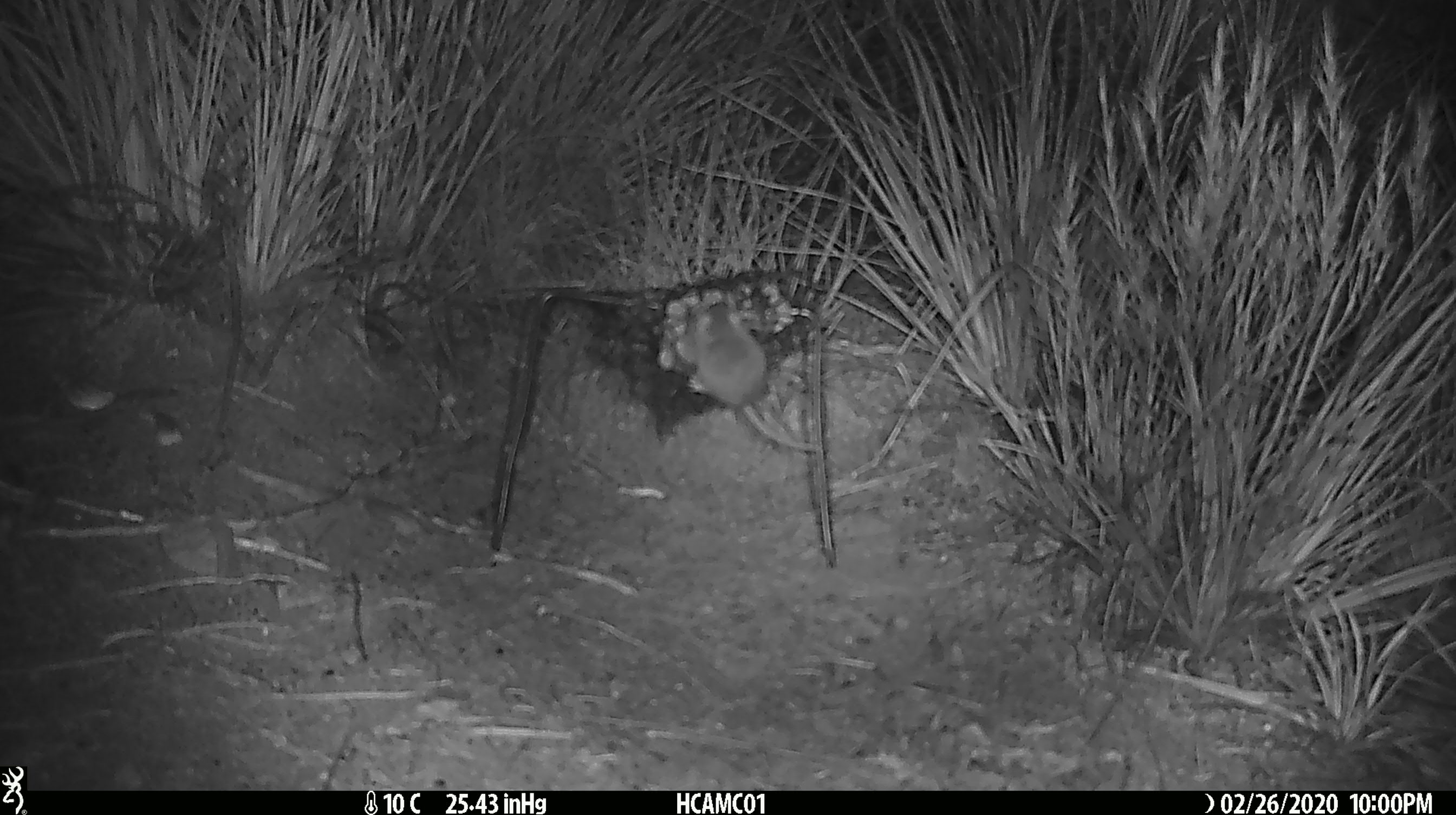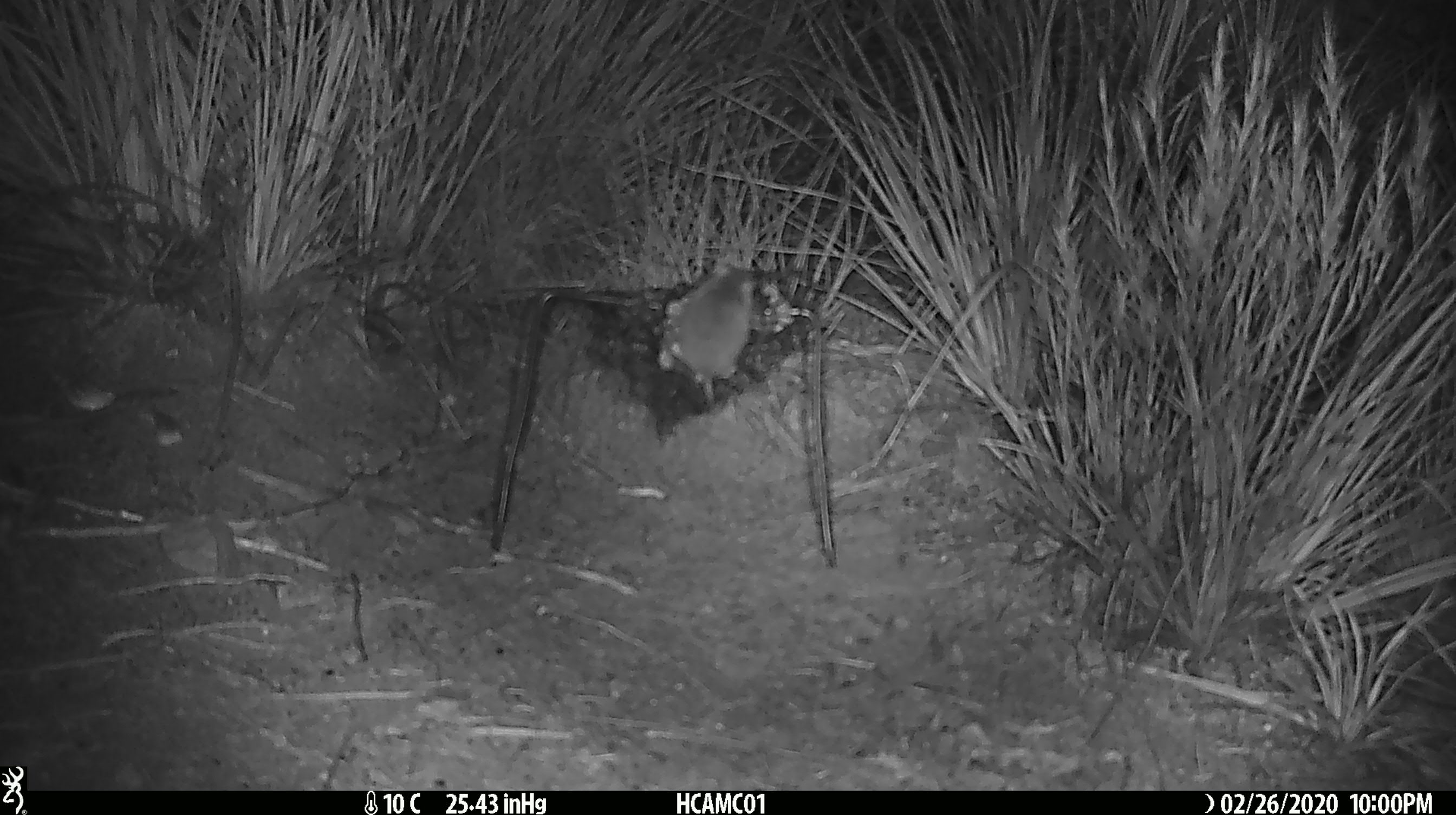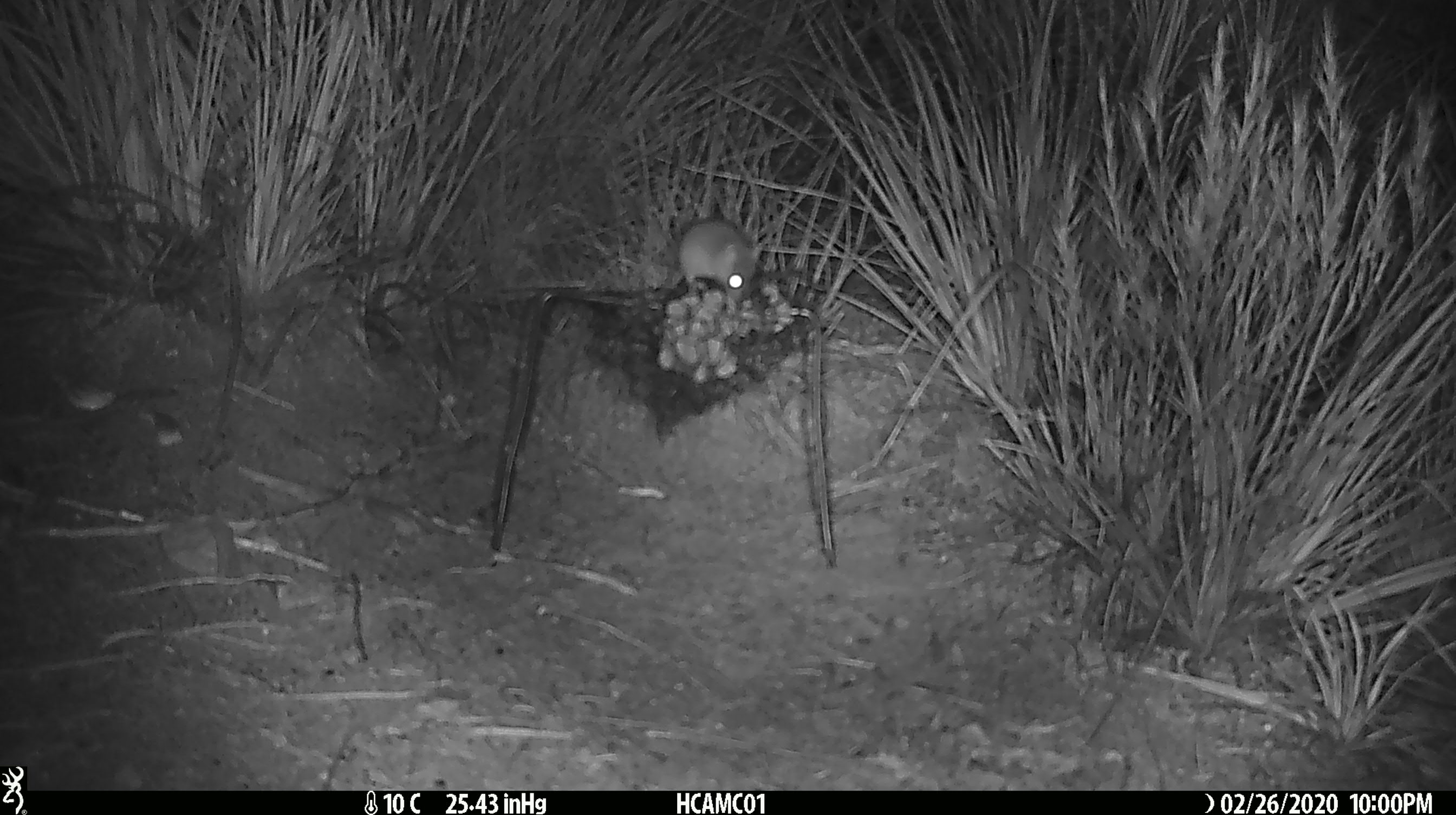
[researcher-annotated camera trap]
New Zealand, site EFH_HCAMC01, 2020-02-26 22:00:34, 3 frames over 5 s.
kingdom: Animalia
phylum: Chordata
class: Mammalia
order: Rodentia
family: Muridae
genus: Mus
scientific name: Mus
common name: mouse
Mouse (Mus).